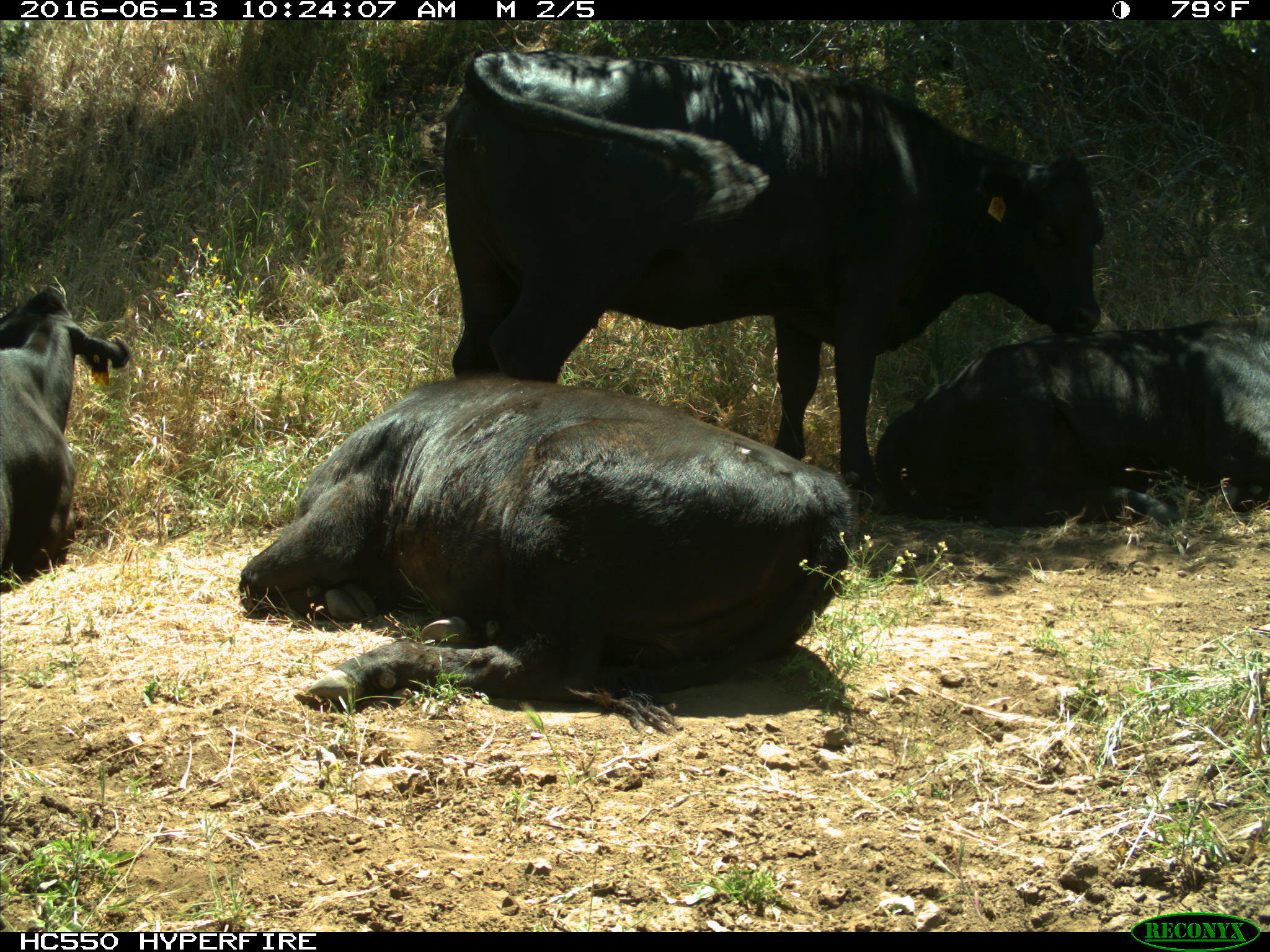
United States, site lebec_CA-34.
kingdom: Animalia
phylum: Chordata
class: Mammalia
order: Artiodactyla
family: Bovidae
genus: Bos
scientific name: Bos taurus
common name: domestic cow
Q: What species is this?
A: Bos taurus (domestic cow).